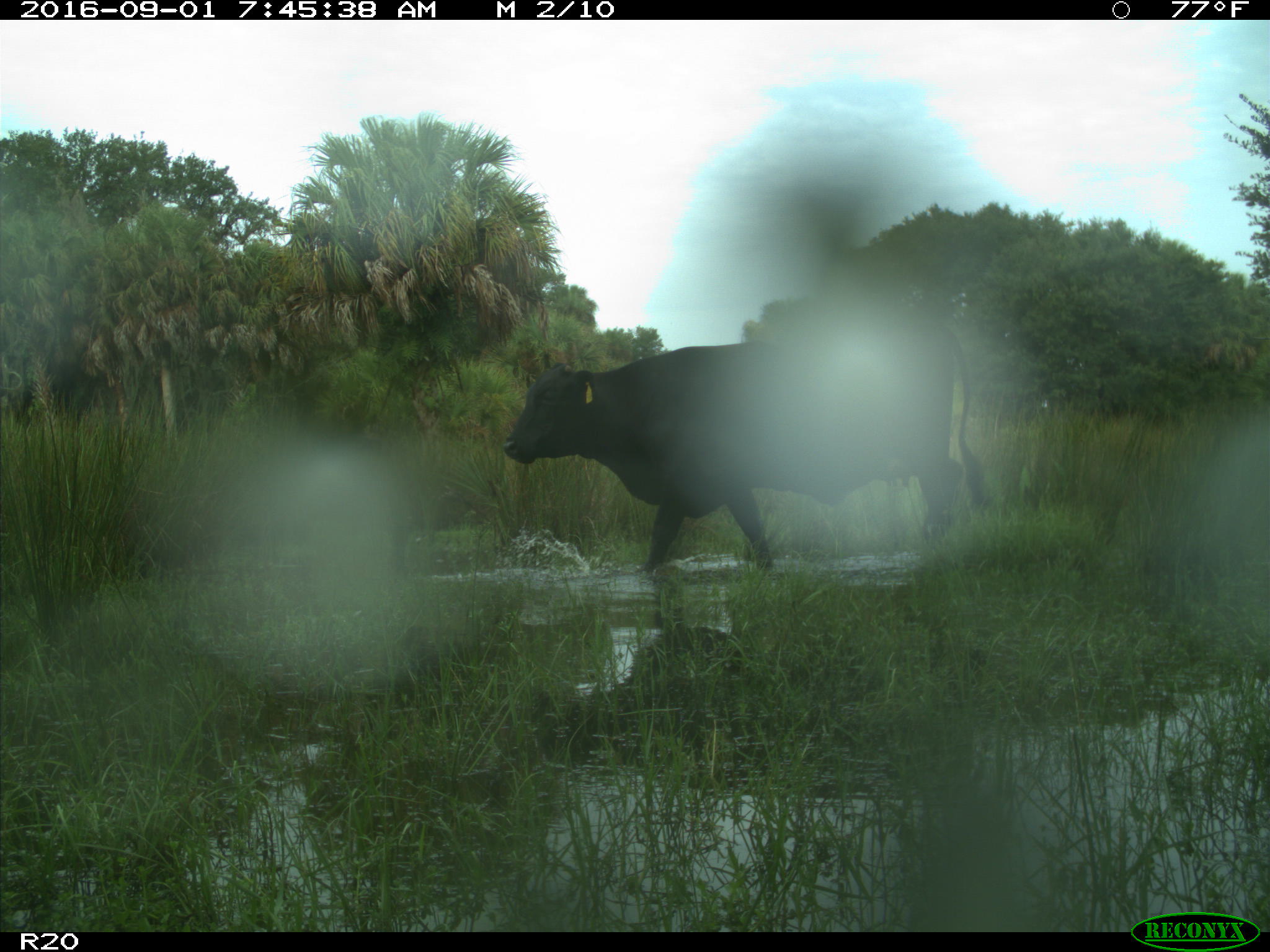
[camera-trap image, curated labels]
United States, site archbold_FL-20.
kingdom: Animalia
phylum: Chordata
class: Mammalia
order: Artiodactyla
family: Bovidae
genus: Bos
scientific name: Bos taurus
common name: domestic cow